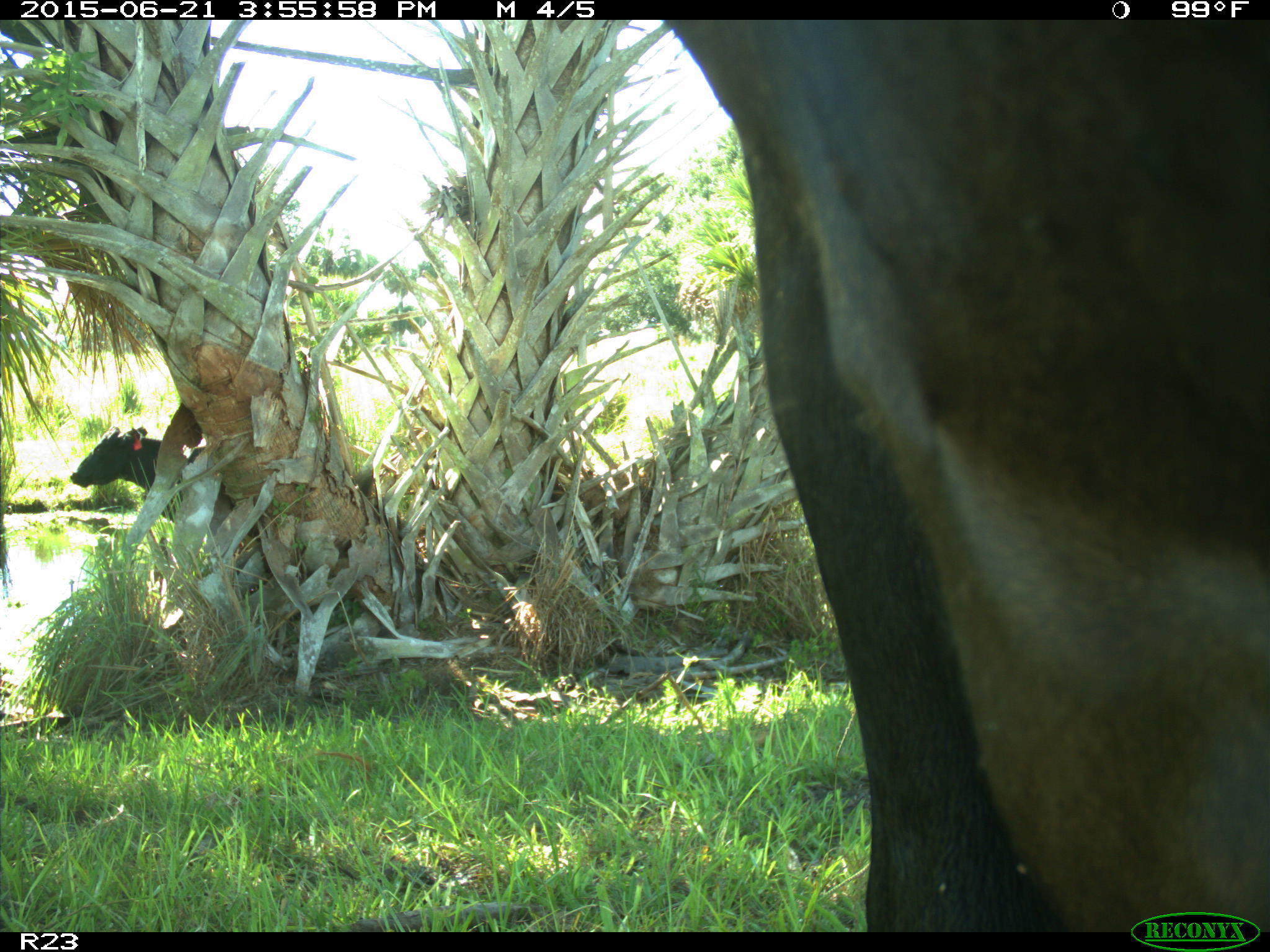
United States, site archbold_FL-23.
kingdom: Animalia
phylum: Chordata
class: Mammalia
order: Artiodactyla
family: Bovidae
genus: Bos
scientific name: Bos taurus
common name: domestic cow